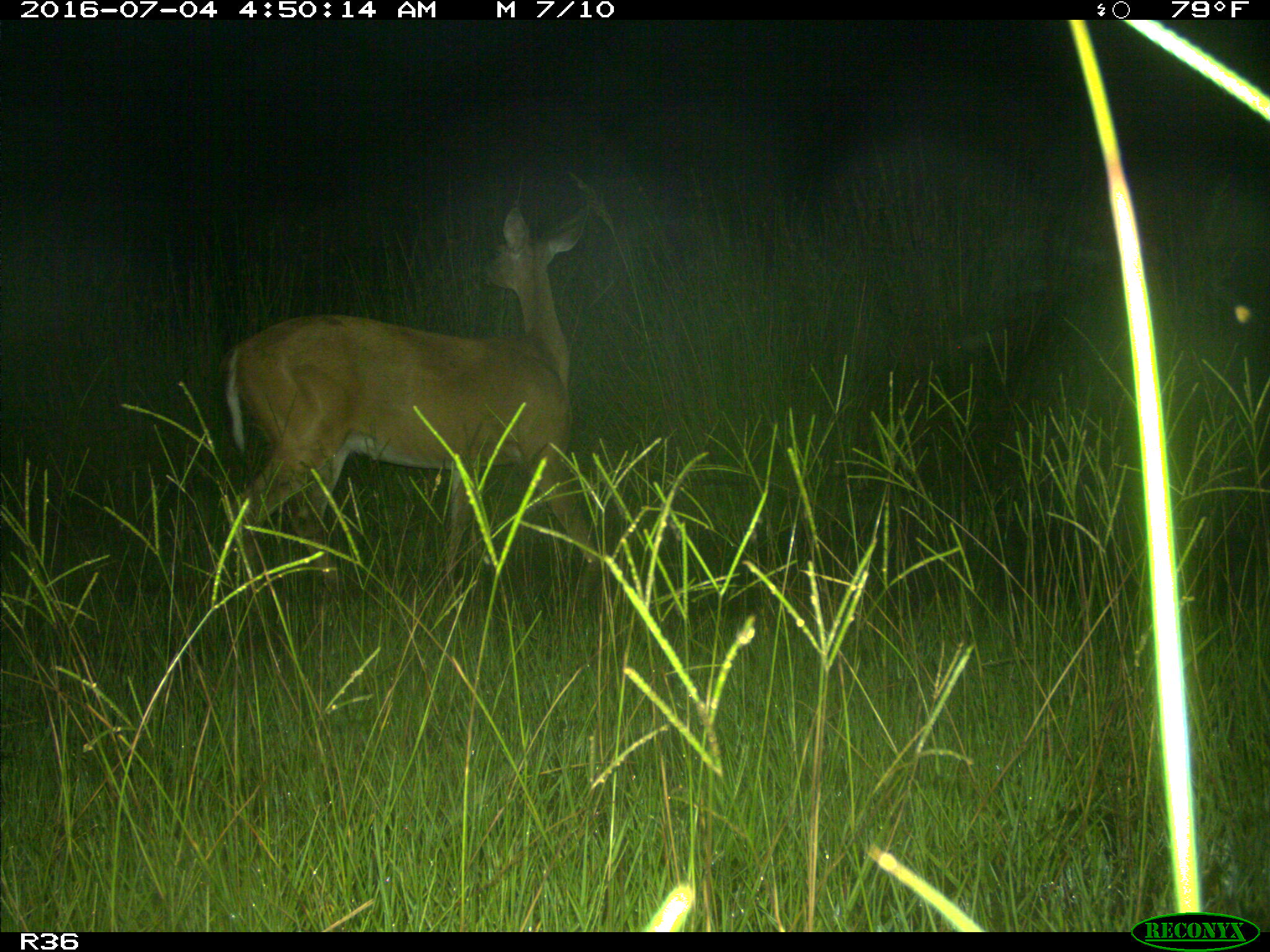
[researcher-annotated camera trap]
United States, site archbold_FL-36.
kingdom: Animalia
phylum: Chordata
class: Mammalia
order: Artiodactyla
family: Cervidae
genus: Odocoileus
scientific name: Odocoileus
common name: deer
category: unidentified deer